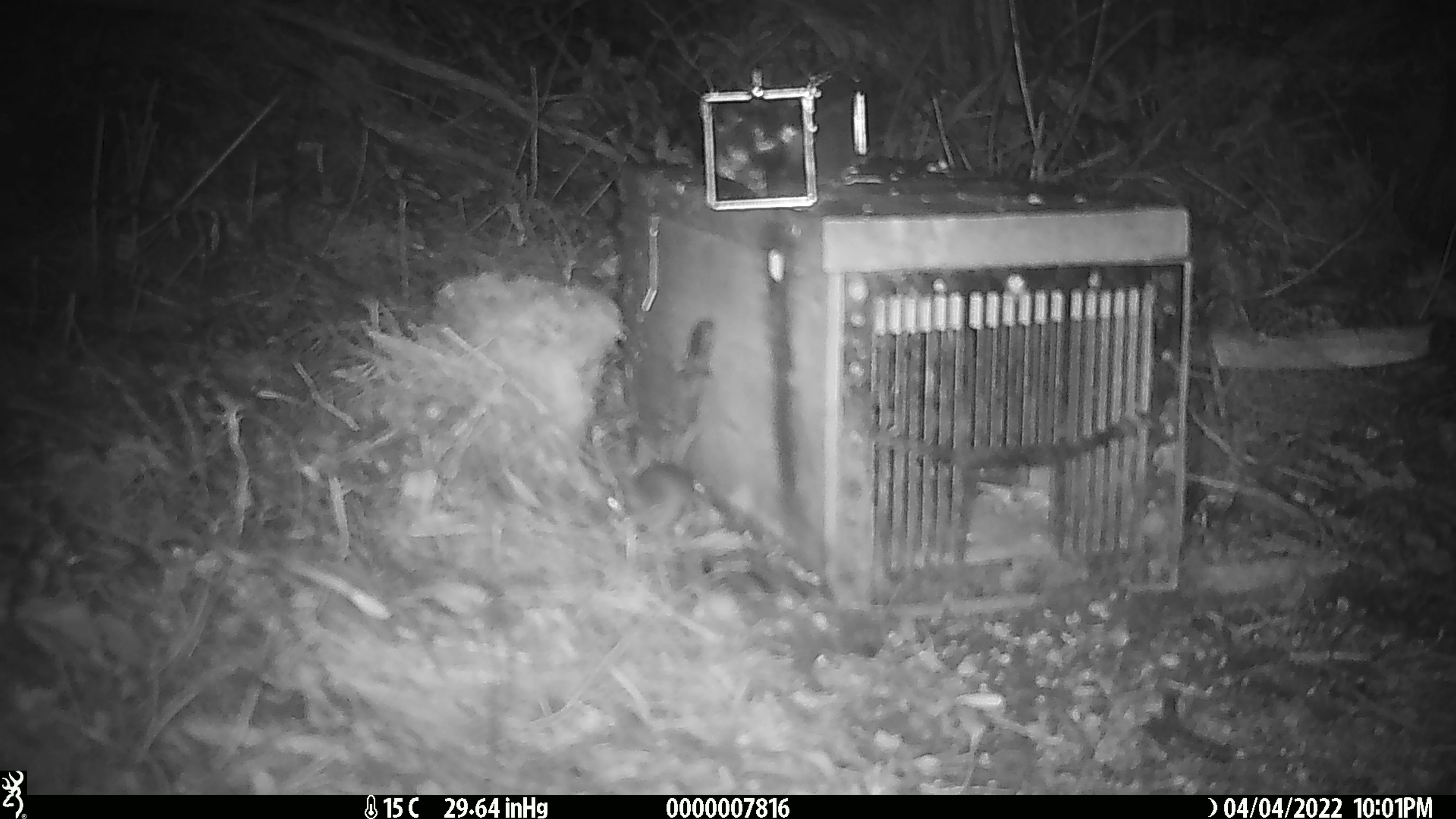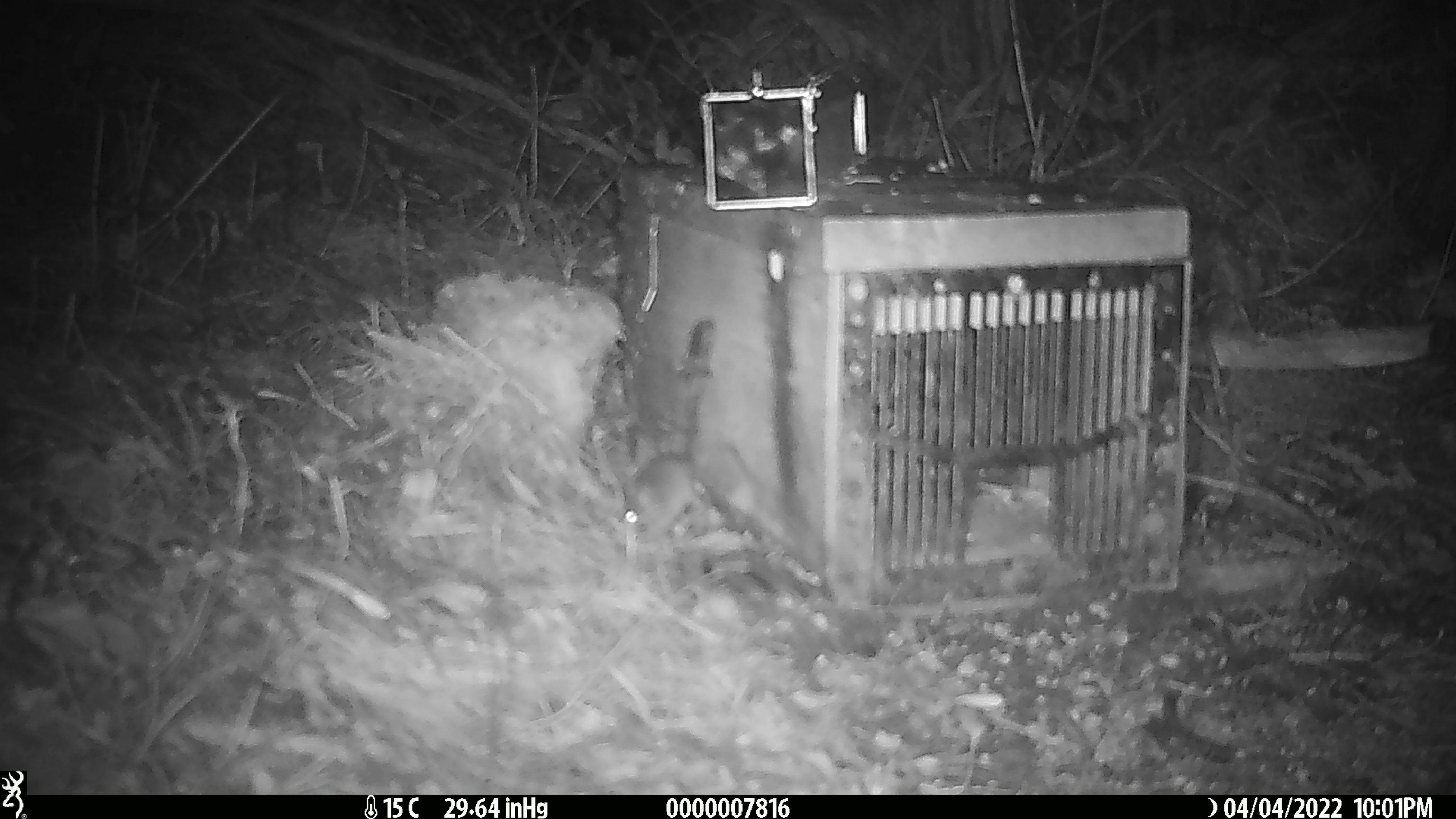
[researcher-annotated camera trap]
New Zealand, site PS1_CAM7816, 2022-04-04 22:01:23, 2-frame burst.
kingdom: Animalia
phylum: Chordata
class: Mammalia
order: Rodentia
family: Muridae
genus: Mus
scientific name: Mus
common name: mouse